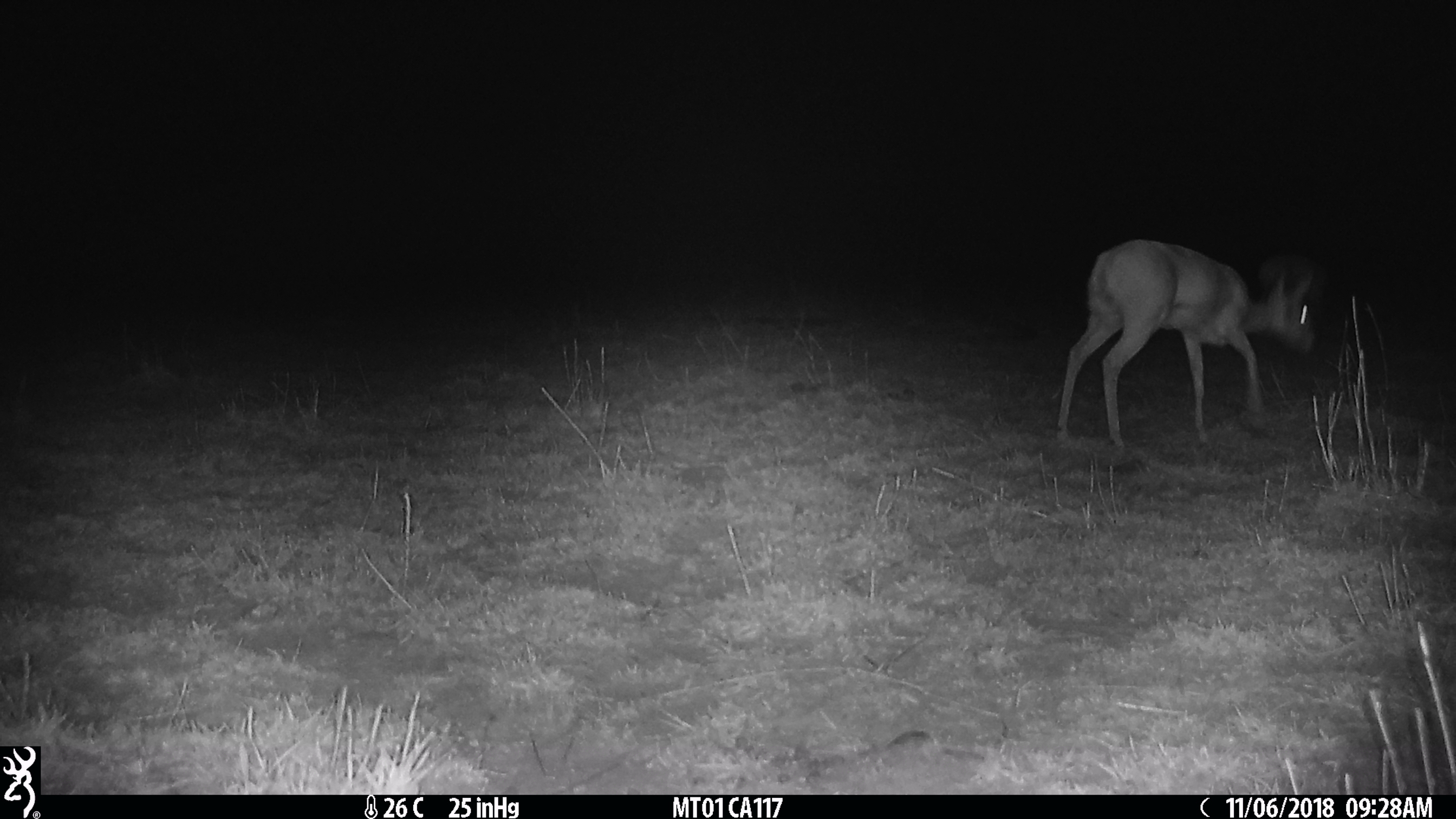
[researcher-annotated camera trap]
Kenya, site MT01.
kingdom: Animalia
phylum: Chordata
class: Mammalia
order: Artiodactyla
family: Bovidae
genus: Ourebia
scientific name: Ourebia ourebi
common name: oribi